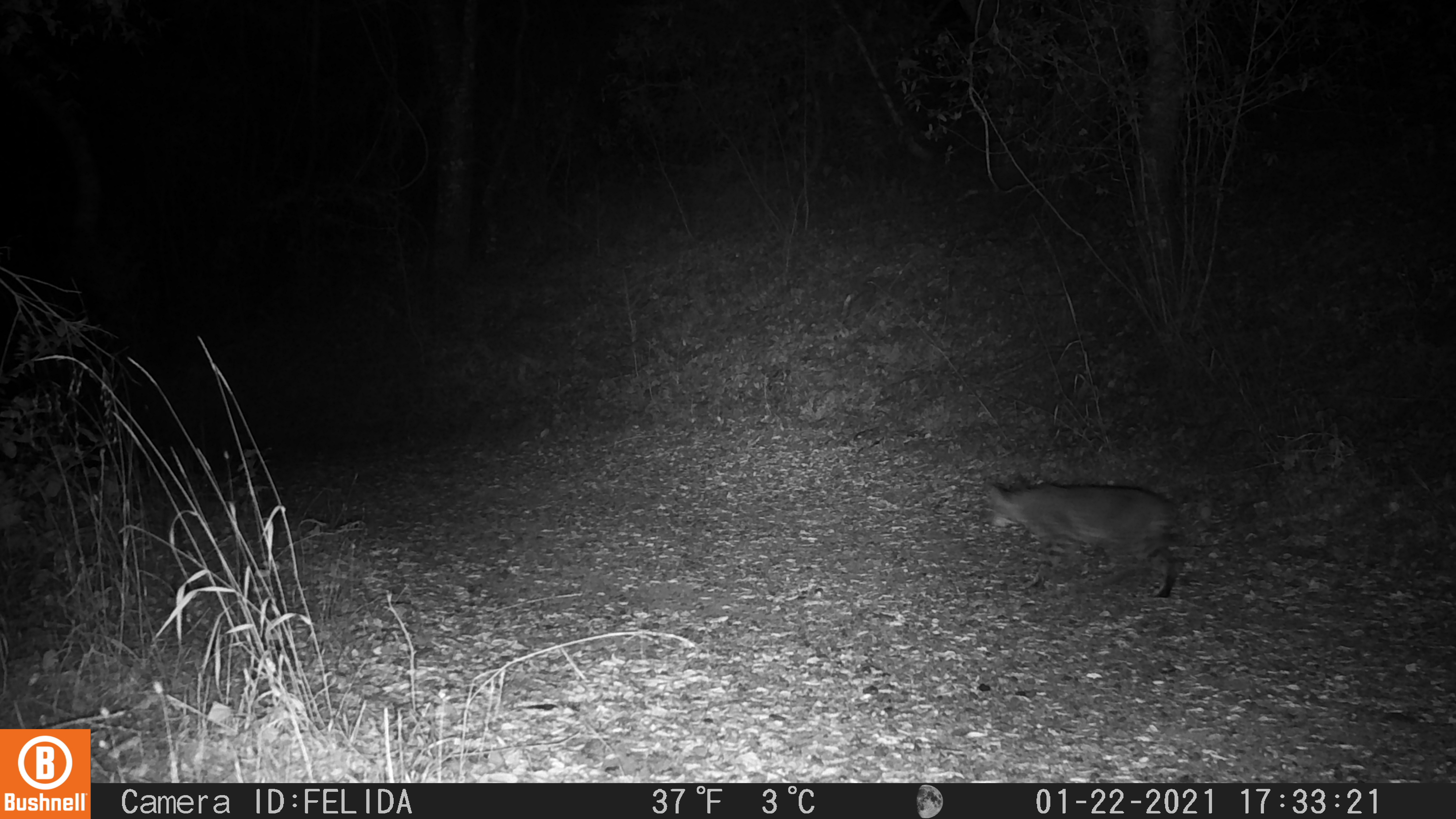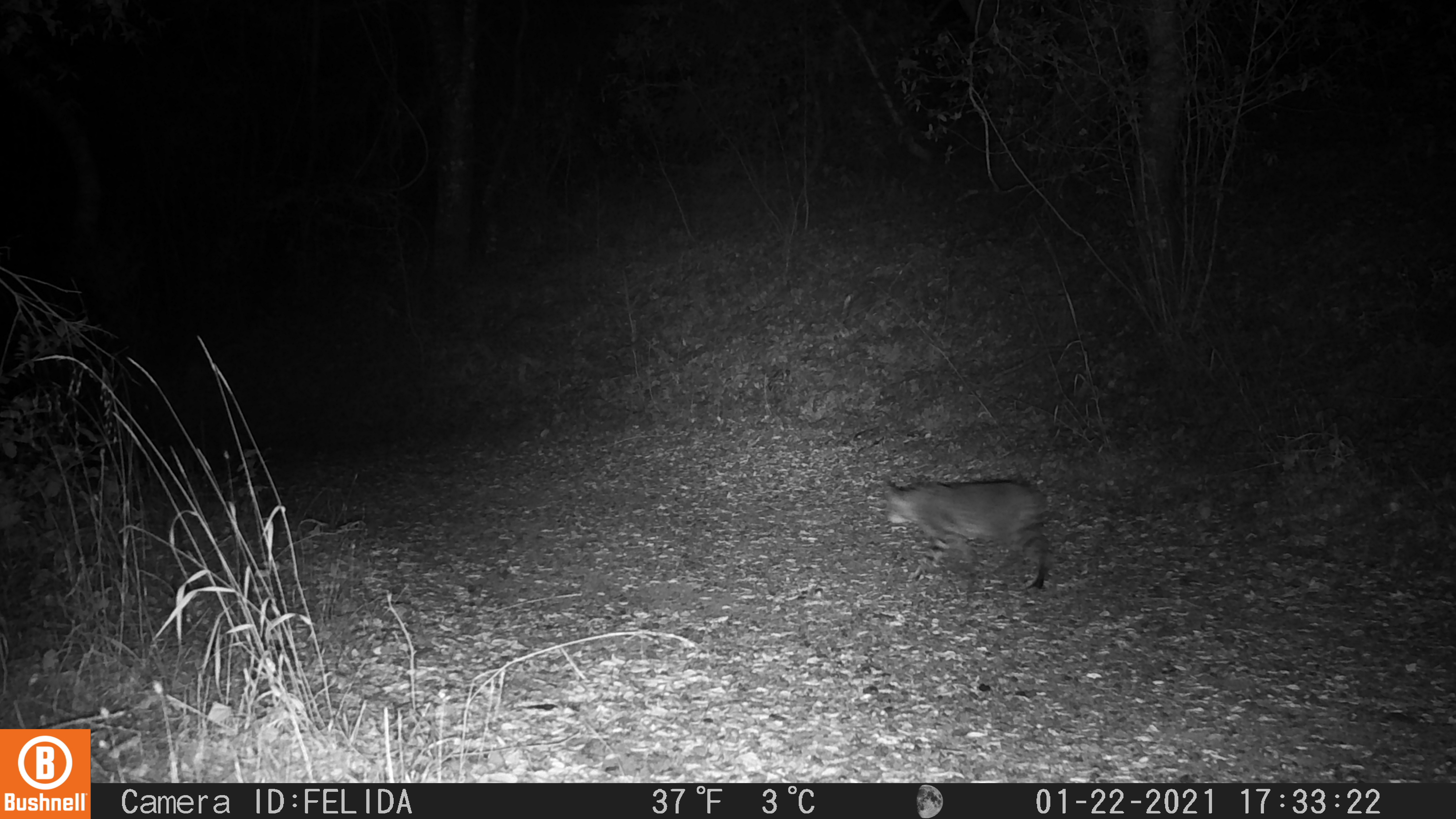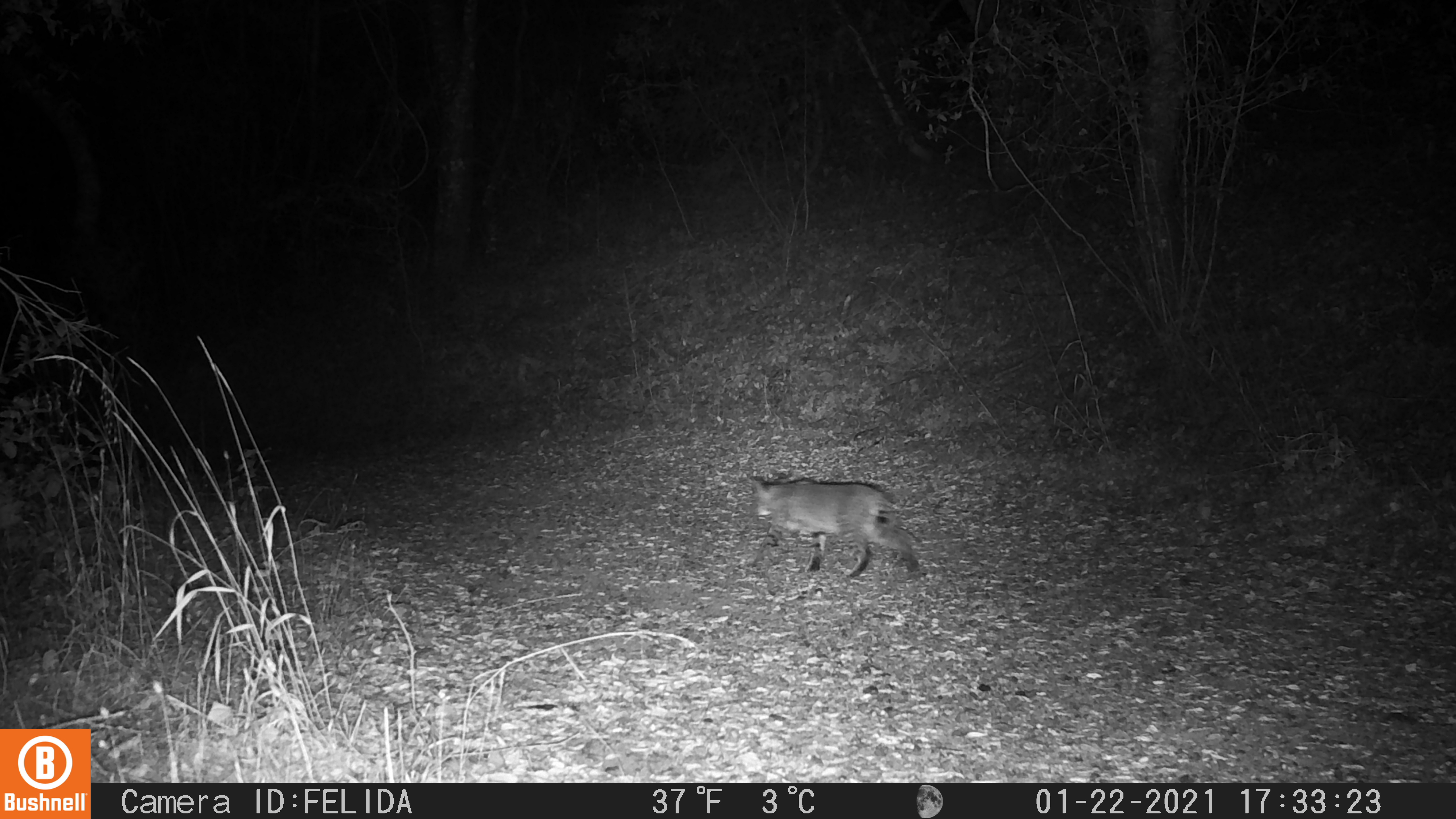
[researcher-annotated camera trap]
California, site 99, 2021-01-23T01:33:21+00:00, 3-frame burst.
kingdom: Animalia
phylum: Chordata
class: Mammalia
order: Carnivora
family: Felidae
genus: Lynx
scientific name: Lynx rufus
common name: bobcat